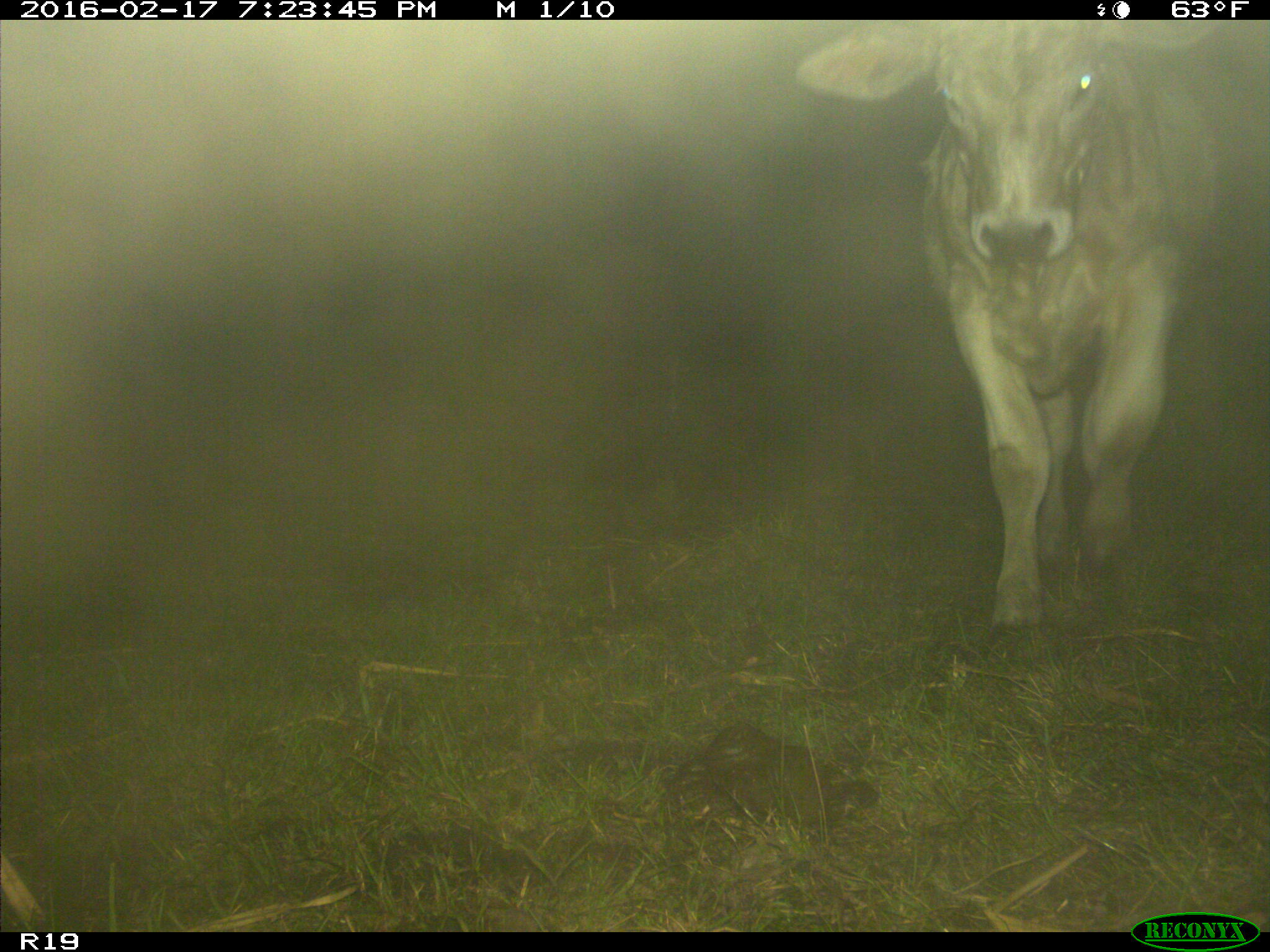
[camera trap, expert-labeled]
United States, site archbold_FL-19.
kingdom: Animalia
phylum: Chordata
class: Mammalia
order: Artiodactyla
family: Bovidae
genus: Bos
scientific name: Bos taurus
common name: domestic cow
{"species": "Bos taurus (domestic cow)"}